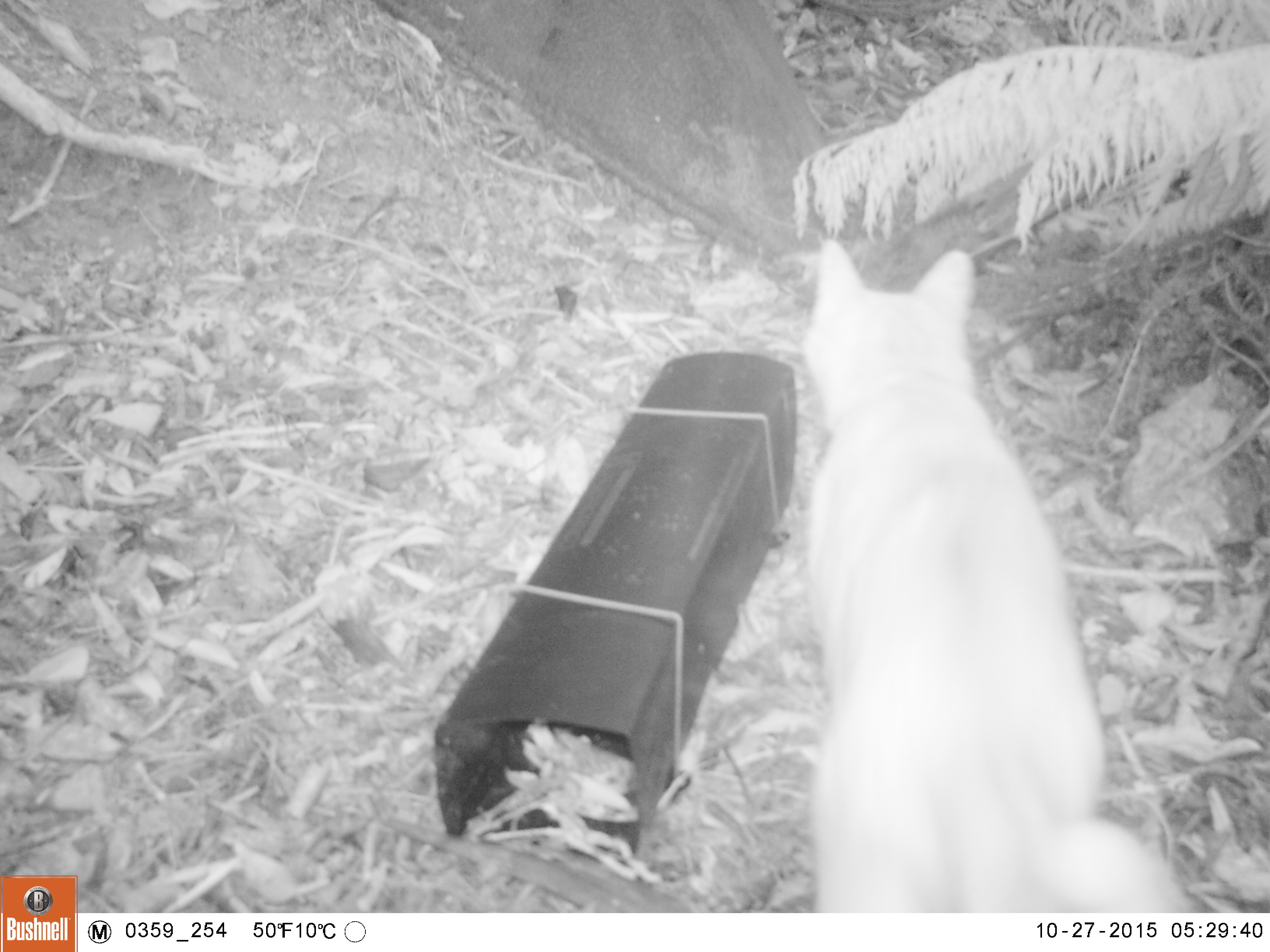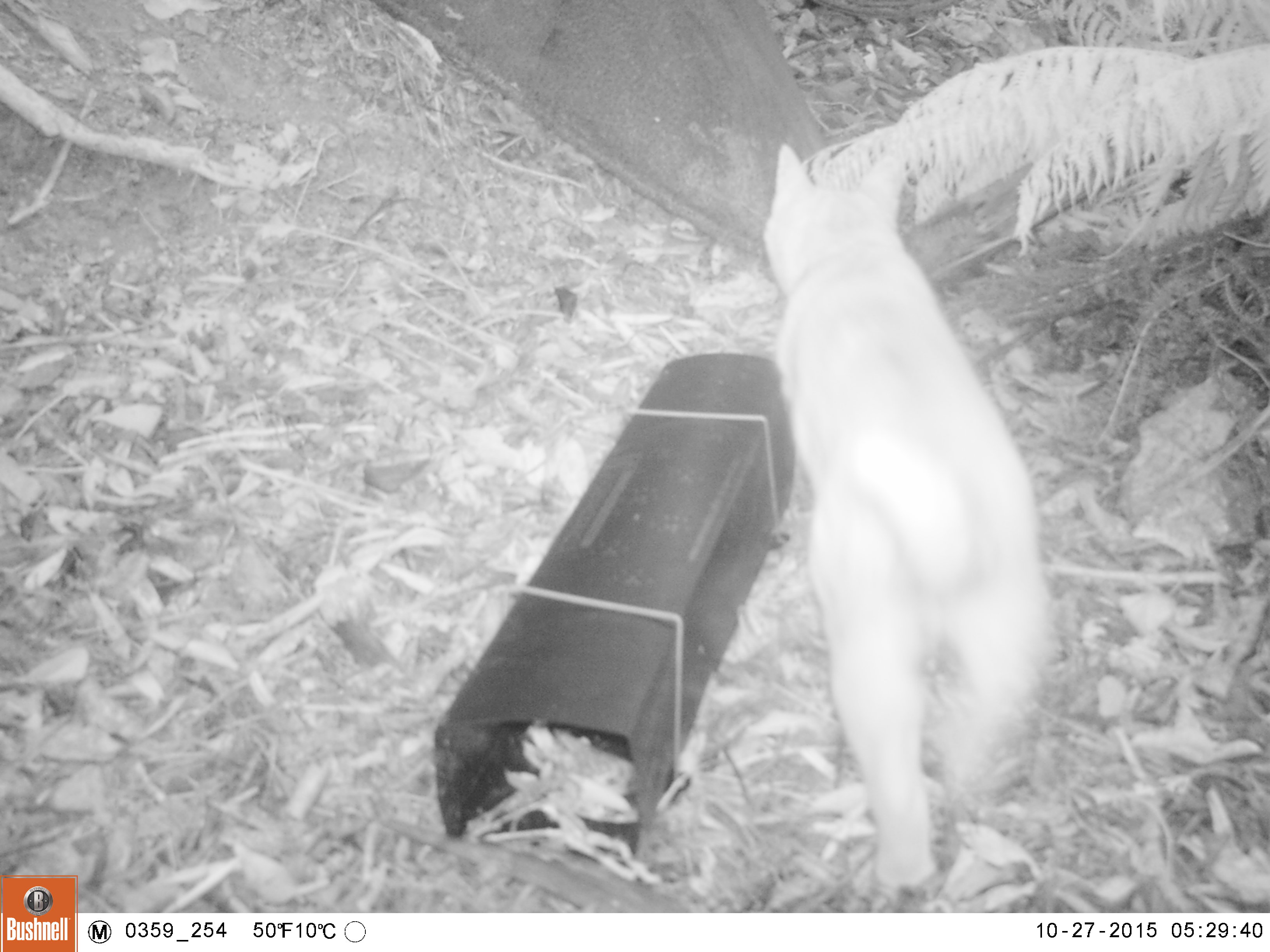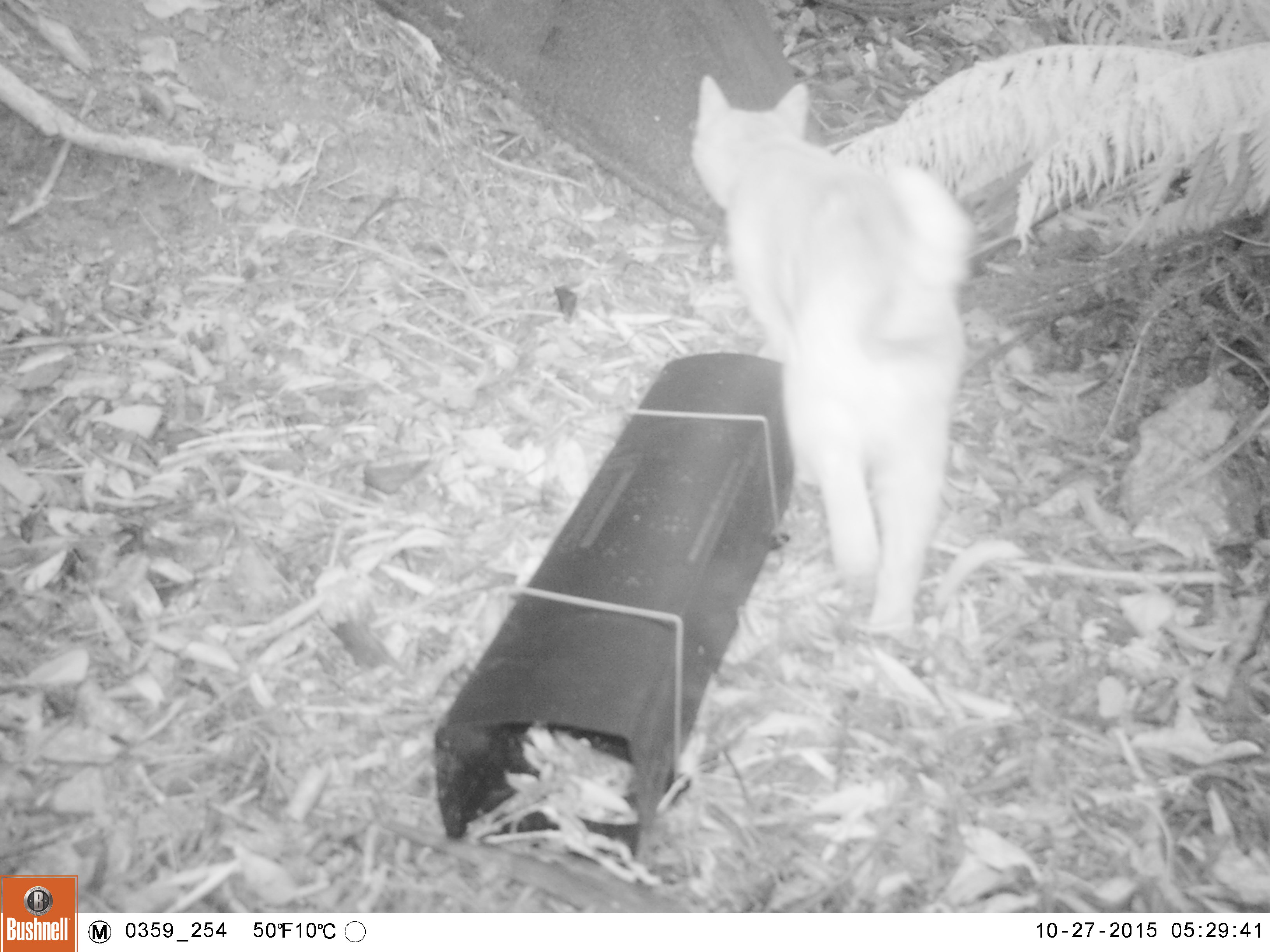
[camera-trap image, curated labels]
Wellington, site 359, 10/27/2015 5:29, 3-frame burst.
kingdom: Animalia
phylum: Chordata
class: Mammalia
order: Carnivora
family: Felidae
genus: Felis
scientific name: Felis catus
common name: cat